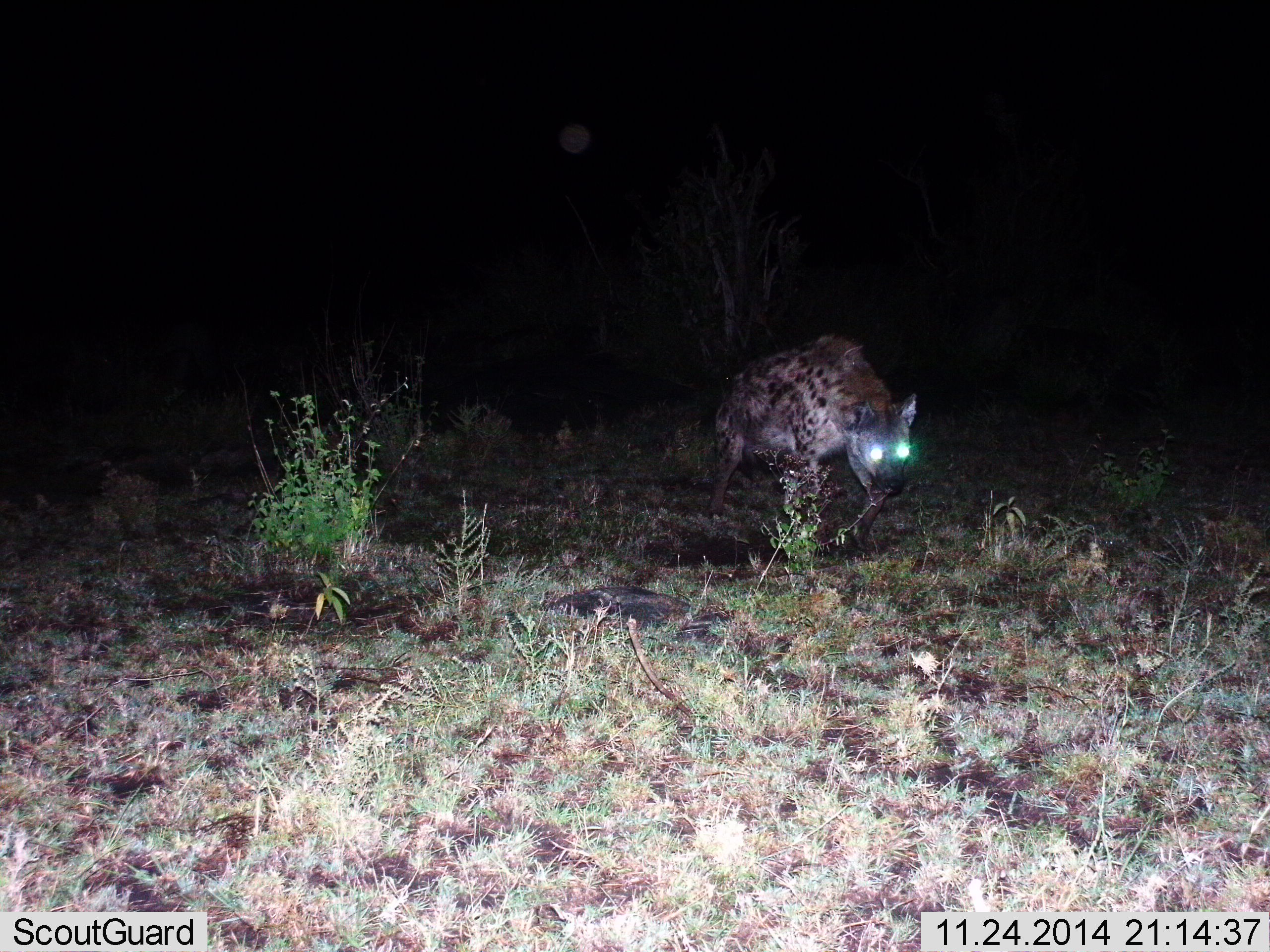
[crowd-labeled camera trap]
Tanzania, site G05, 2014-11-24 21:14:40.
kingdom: Animalia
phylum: Chordata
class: Mammalia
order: Carnivora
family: Hyaenidae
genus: Crocuta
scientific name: Crocuta crocuta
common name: spotted hyena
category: hyenaspotted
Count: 1.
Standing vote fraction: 20%.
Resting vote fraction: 0%.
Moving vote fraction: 90%.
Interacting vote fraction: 10%.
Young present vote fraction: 0%.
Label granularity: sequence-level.